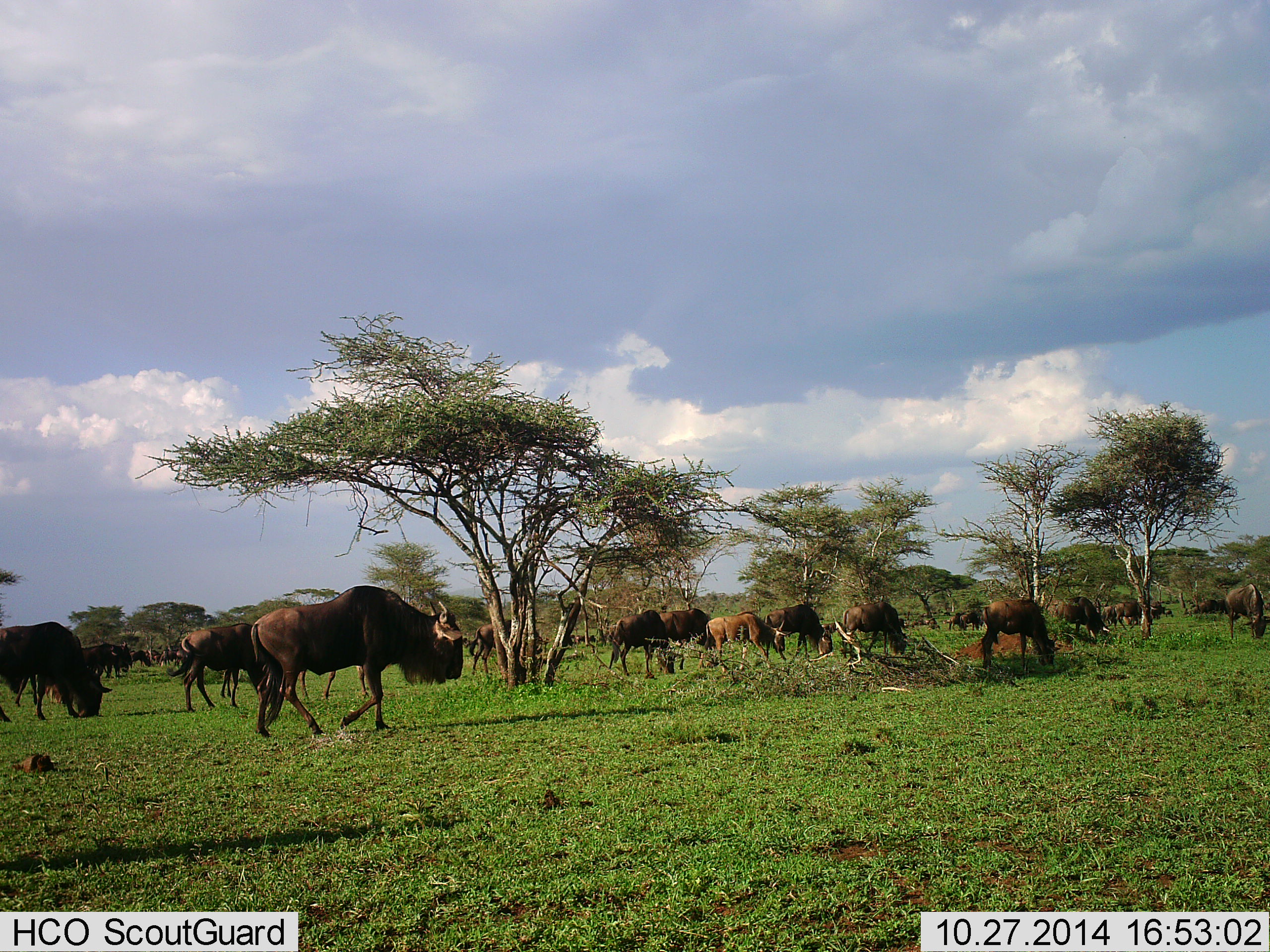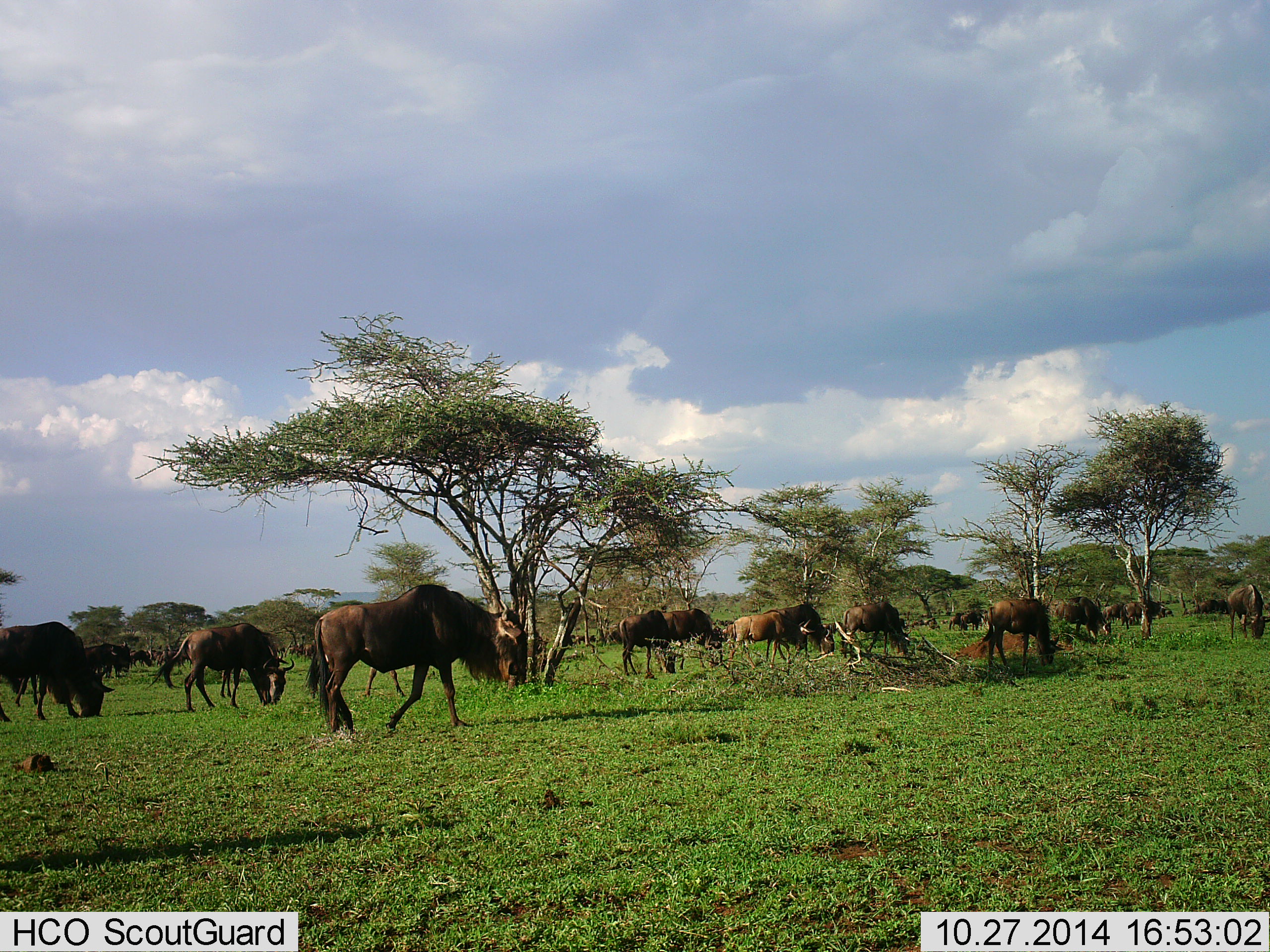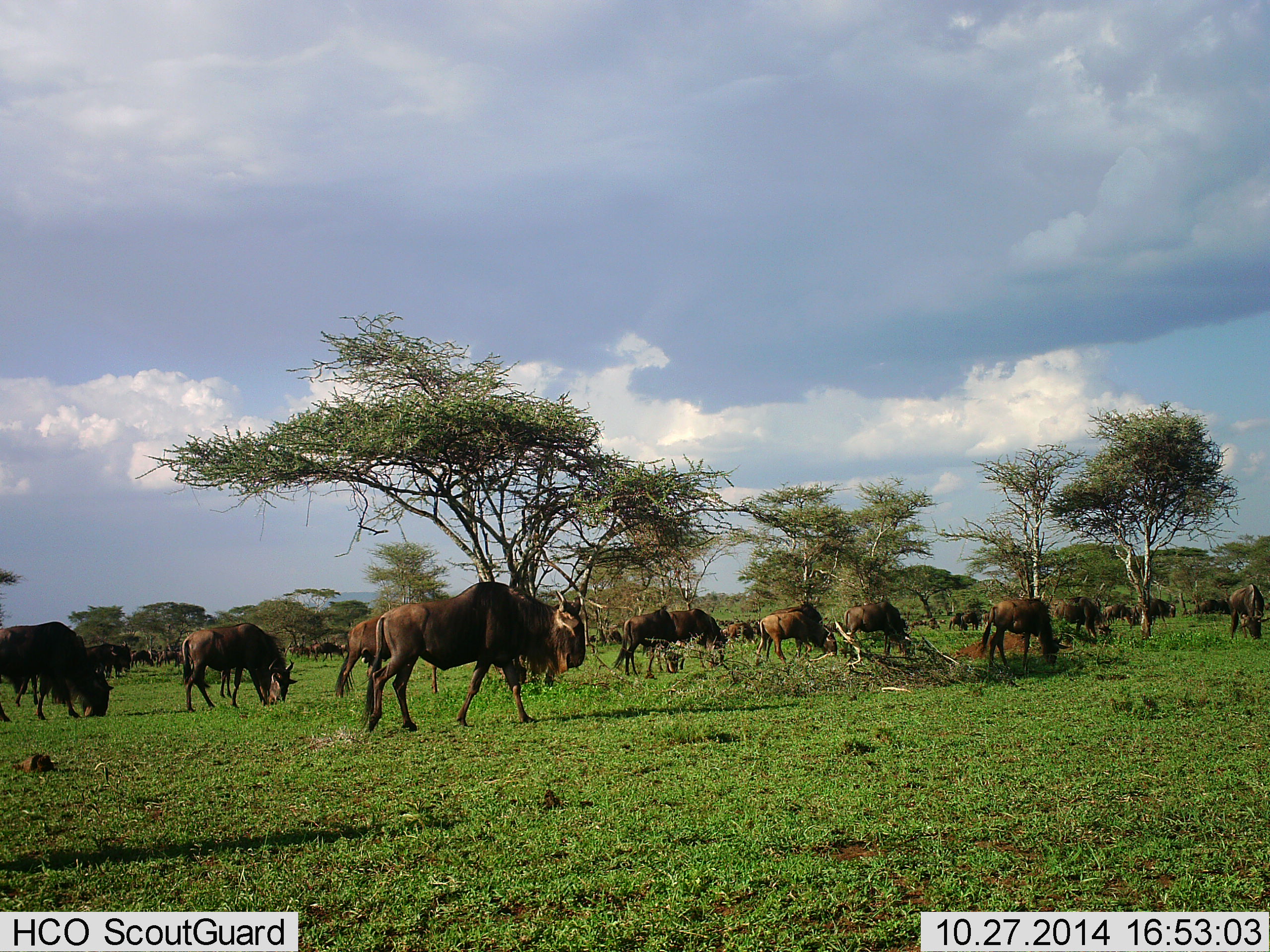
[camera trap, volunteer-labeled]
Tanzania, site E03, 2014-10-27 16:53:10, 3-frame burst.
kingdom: Animalia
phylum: Chordata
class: Mammalia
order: Artiodactyla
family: Bovidae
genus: Connochaetes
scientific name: Connochaetes taurinus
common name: blue wildebeest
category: wildebeest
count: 11-50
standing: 40%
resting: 0%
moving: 80%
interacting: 0%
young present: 0%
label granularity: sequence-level